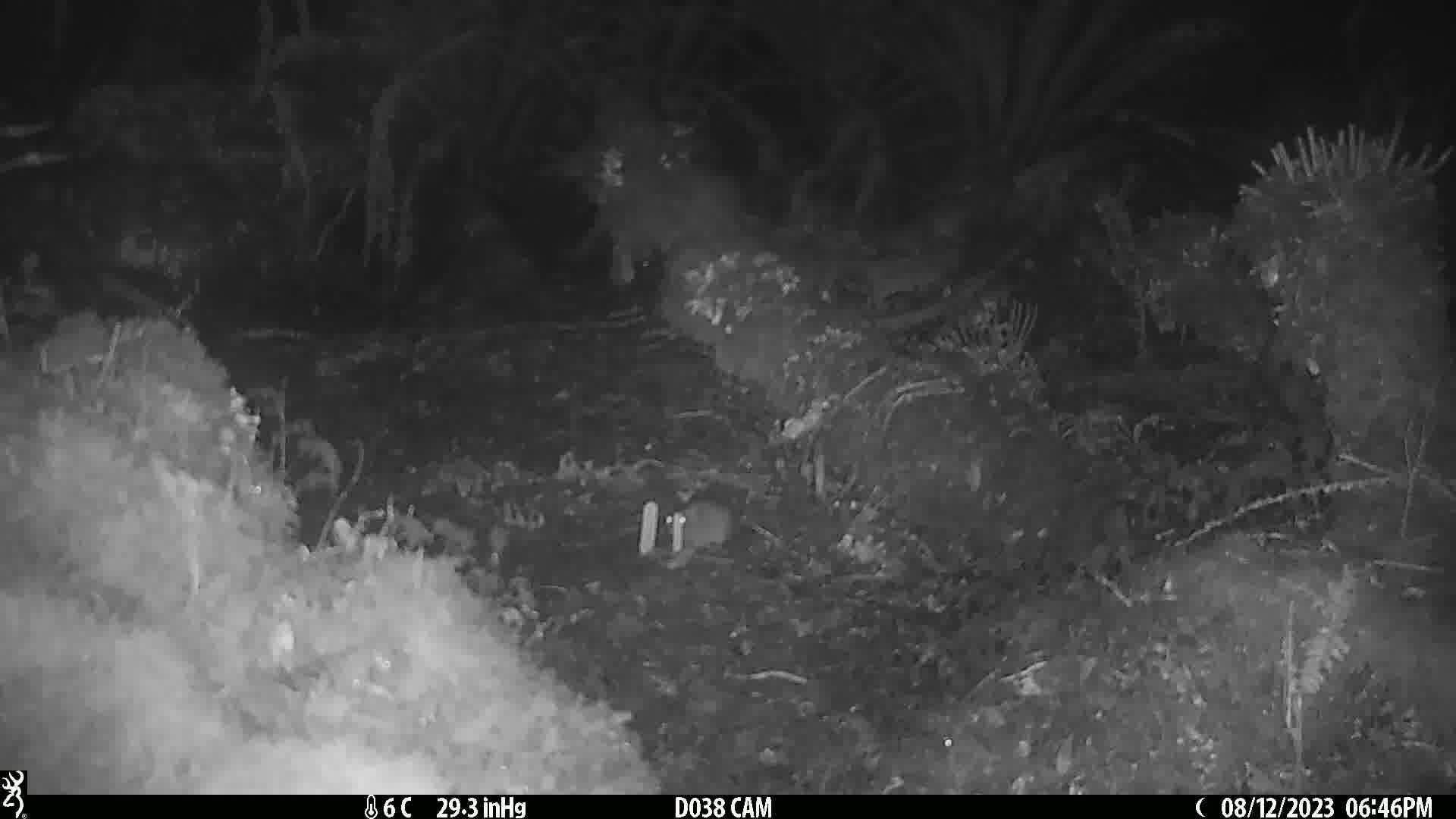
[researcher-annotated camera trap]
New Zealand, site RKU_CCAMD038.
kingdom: Animalia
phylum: Chordata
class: Mammalia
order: Rodentia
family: Muridae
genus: Rattus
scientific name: Rattus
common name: rat